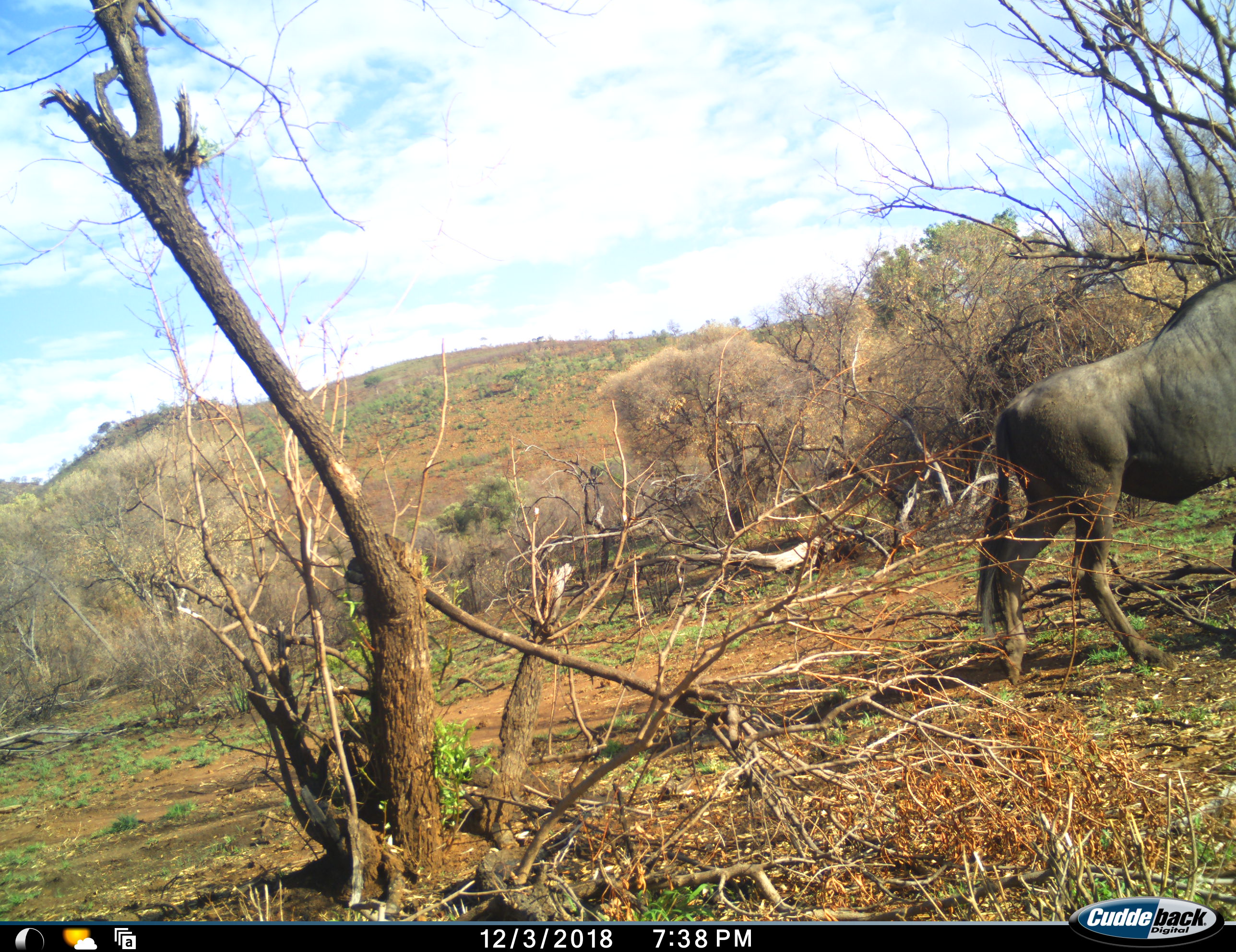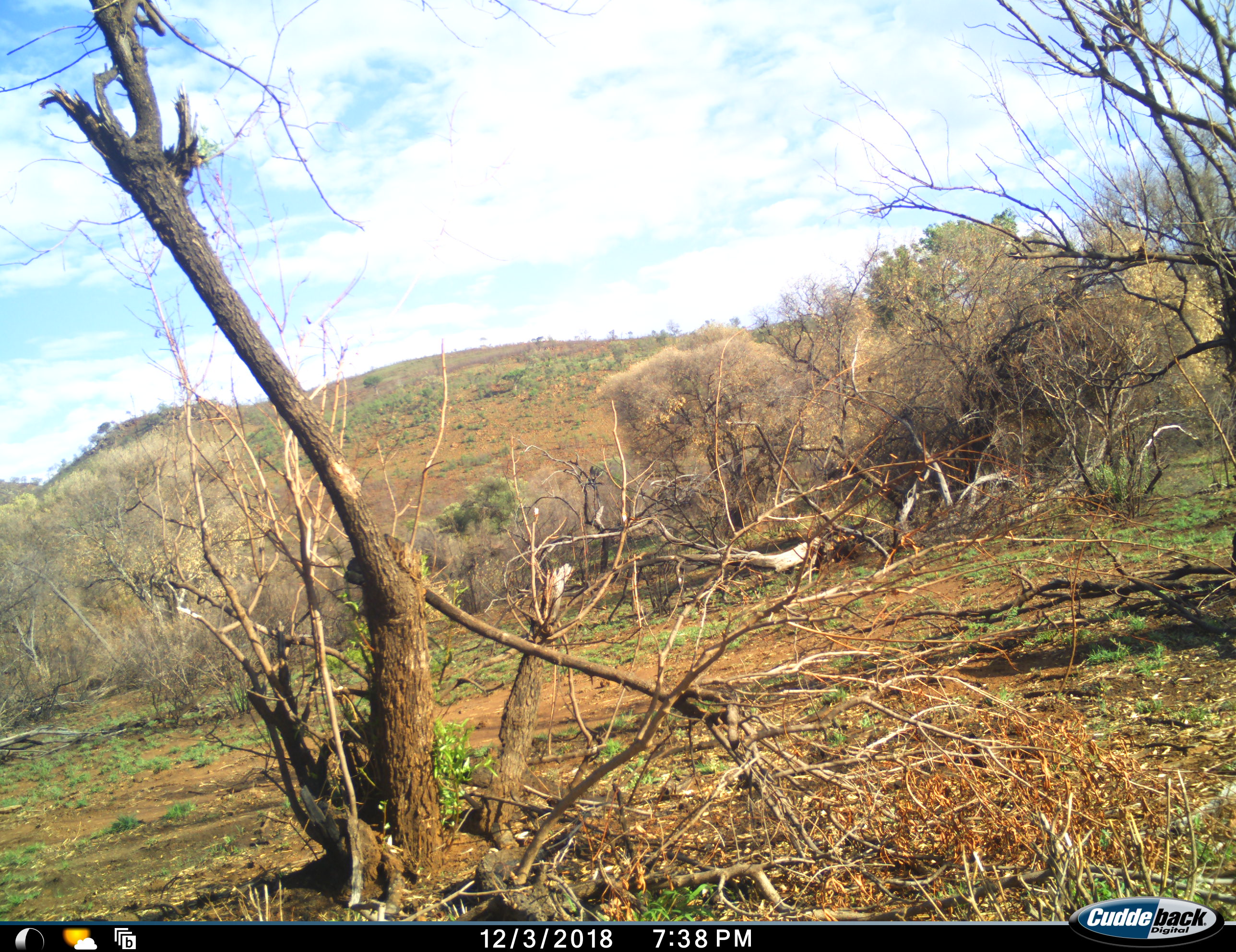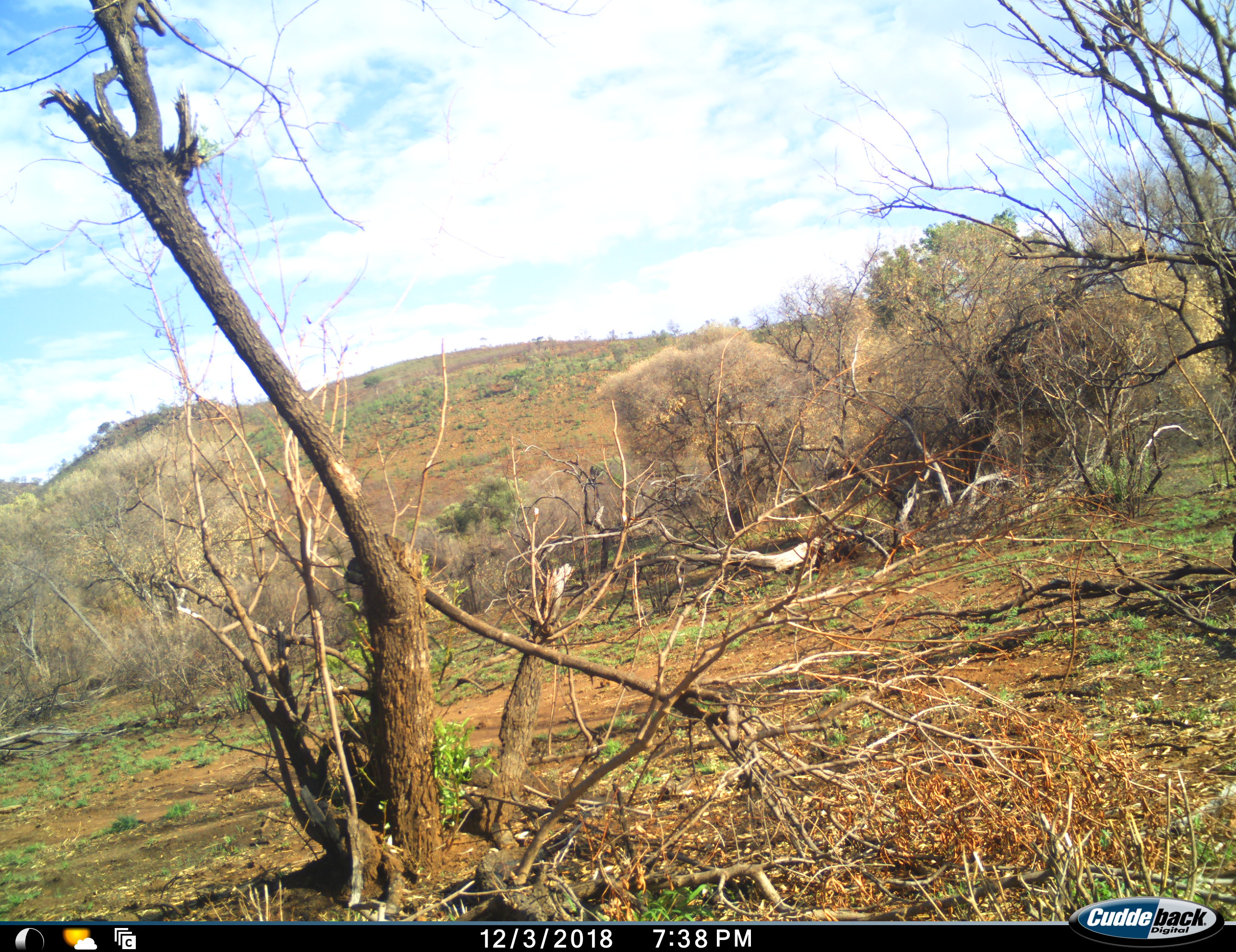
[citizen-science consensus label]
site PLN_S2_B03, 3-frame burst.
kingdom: Animalia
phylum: Chordata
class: Mammalia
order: Artiodactyla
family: Bovidae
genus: Connochaetes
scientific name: Connochaetes taurinus taurinus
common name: blue wildebeest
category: wildebeestblue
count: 1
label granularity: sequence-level